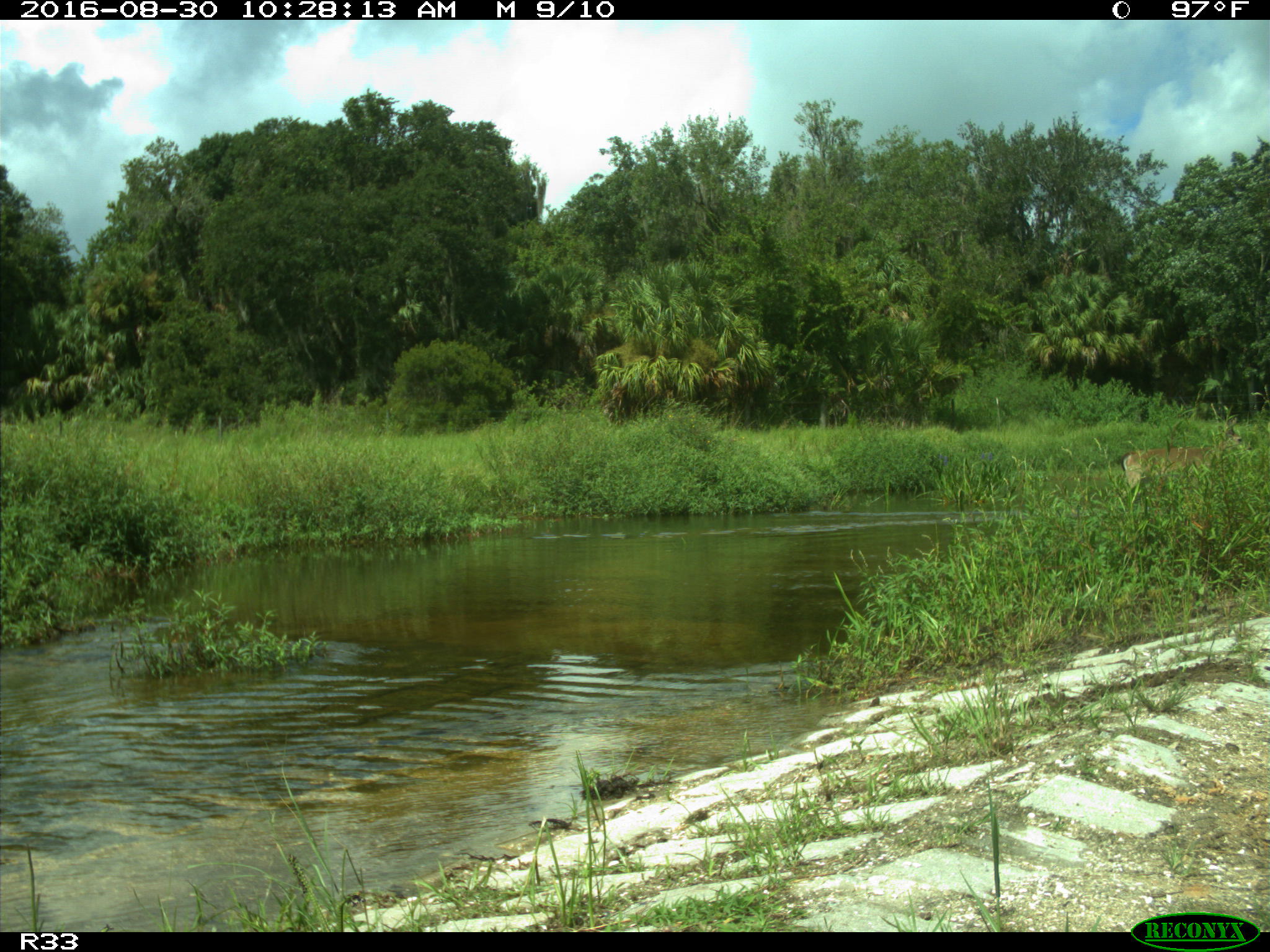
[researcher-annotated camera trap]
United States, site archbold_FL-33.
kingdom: Animalia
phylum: Chordata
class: Mammalia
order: Artiodactyla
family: Cervidae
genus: Odocoileus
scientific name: Odocoileus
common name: deer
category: unidentified deer